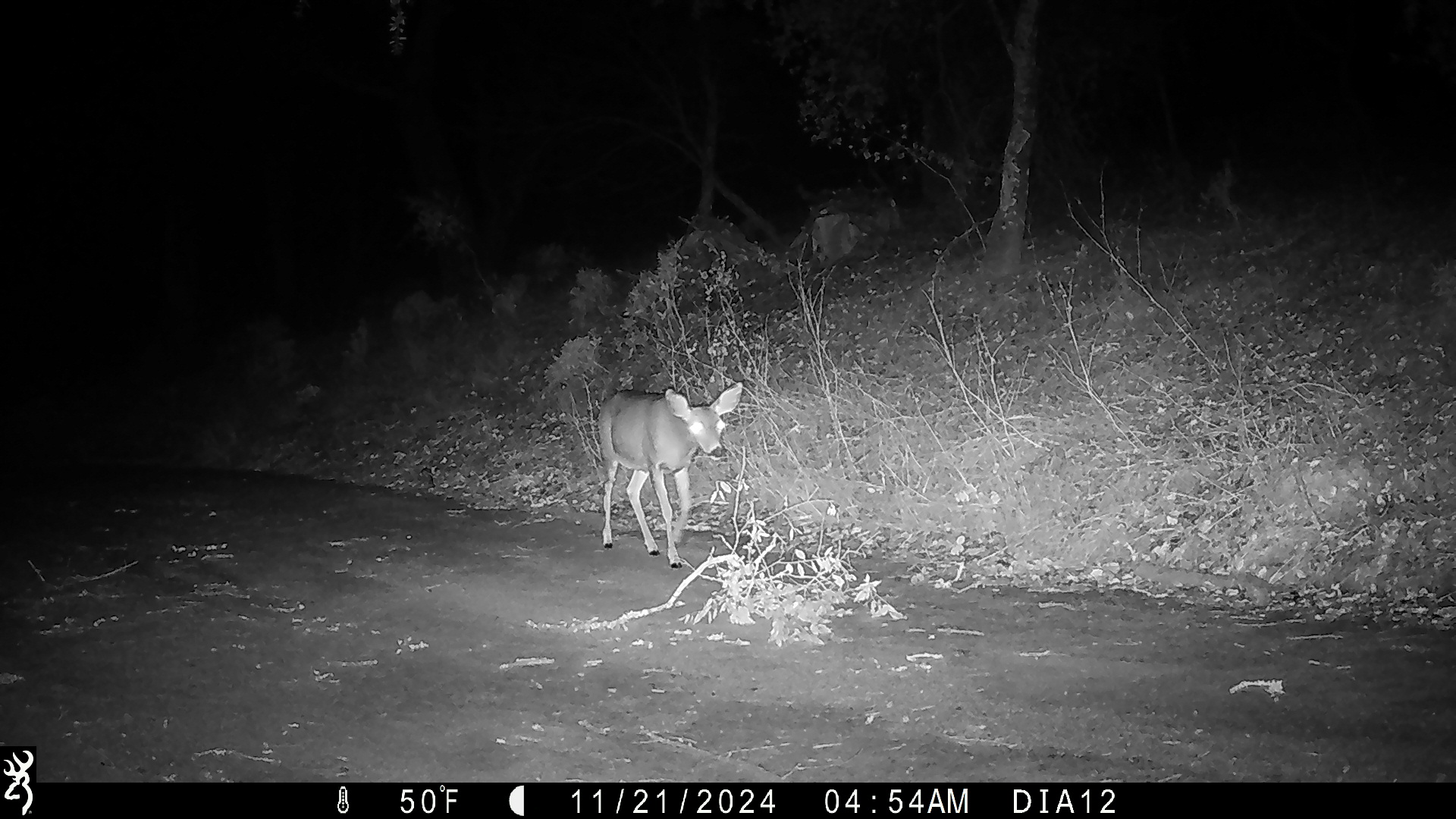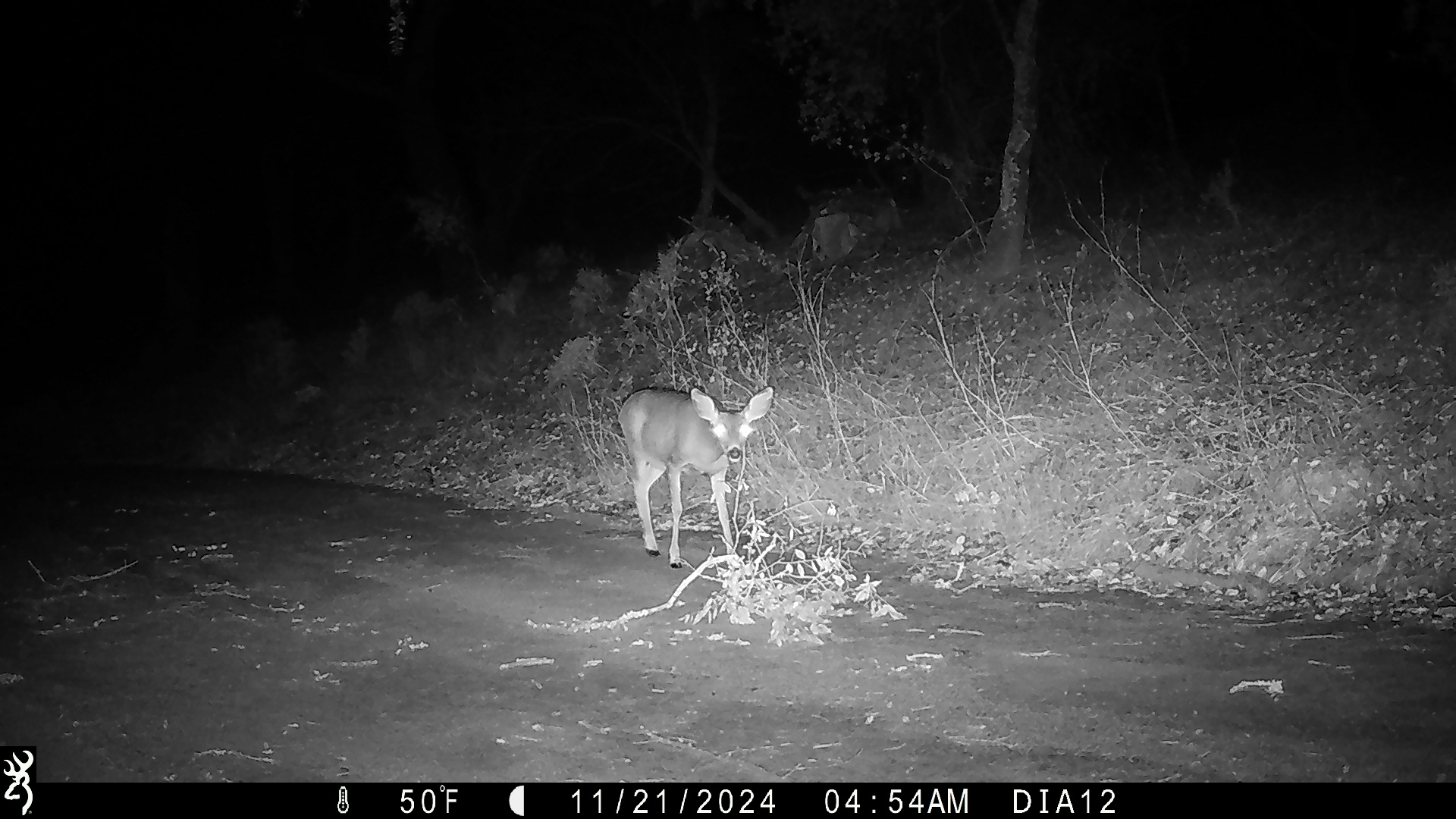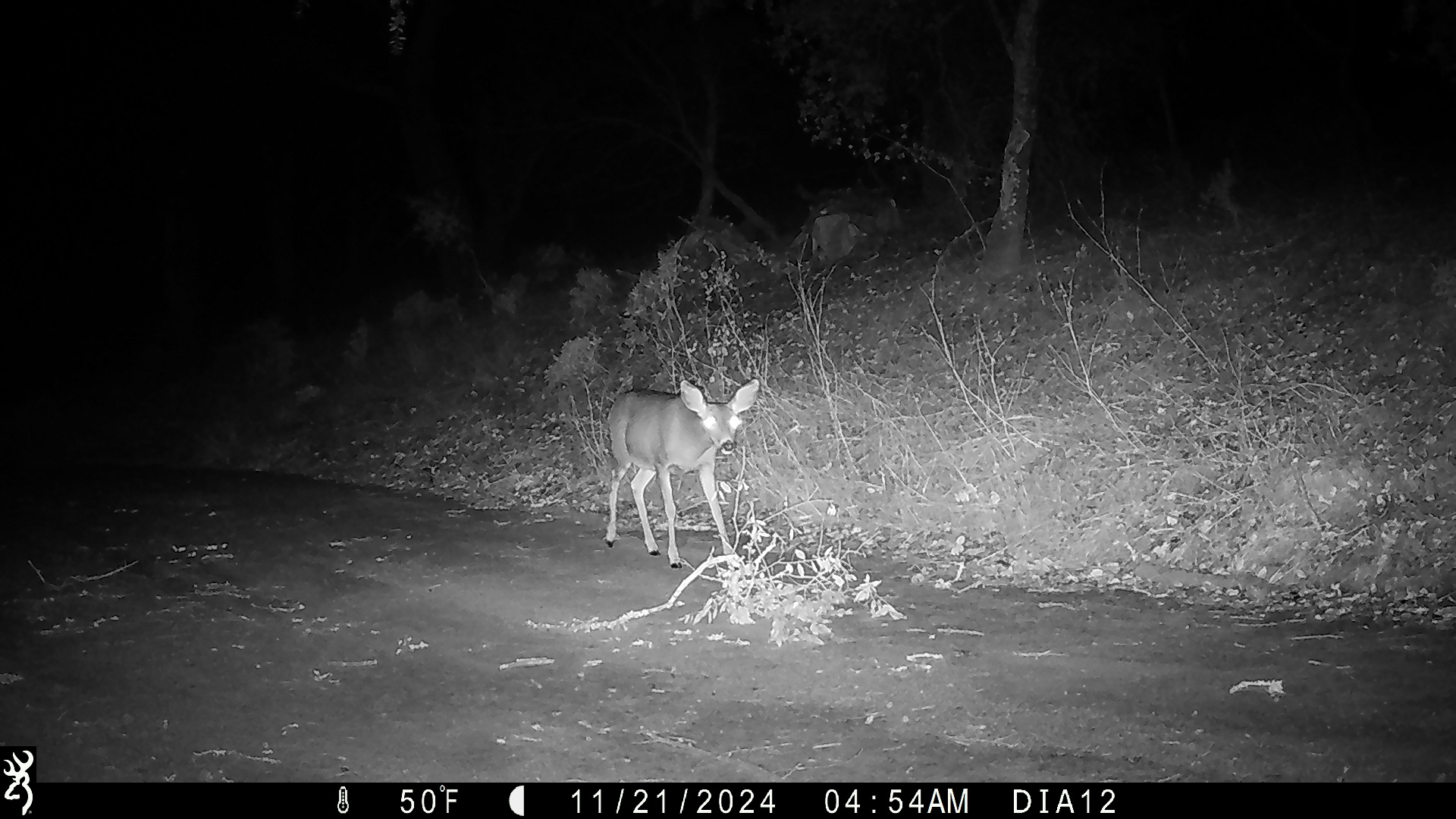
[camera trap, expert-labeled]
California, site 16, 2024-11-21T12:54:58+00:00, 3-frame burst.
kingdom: Animalia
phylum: Chordata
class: Mammalia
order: Artiodactyla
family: Cervidae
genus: Odocoileus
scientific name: Odocoileus hemionus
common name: mule deer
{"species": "mule deer (Odocoileus hemionus)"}